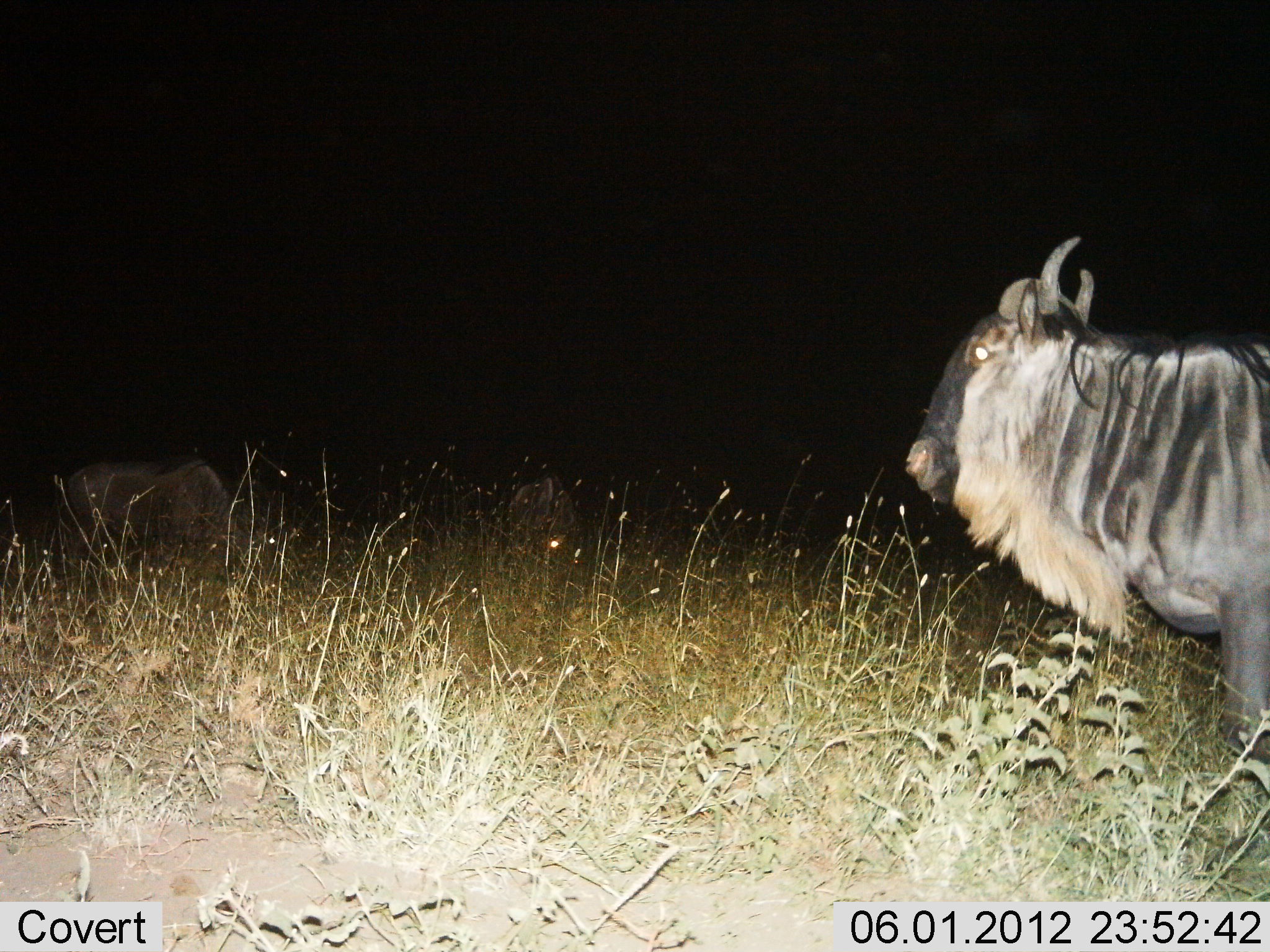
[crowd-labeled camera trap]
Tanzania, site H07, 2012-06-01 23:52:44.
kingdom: Animalia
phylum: Chordata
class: Mammalia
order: Artiodactyla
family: Bovidae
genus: Connochaetes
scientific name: Connochaetes taurinus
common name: blue wildebeest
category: wildebeest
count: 3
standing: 90%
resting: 10%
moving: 0%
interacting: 0%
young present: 0%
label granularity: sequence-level